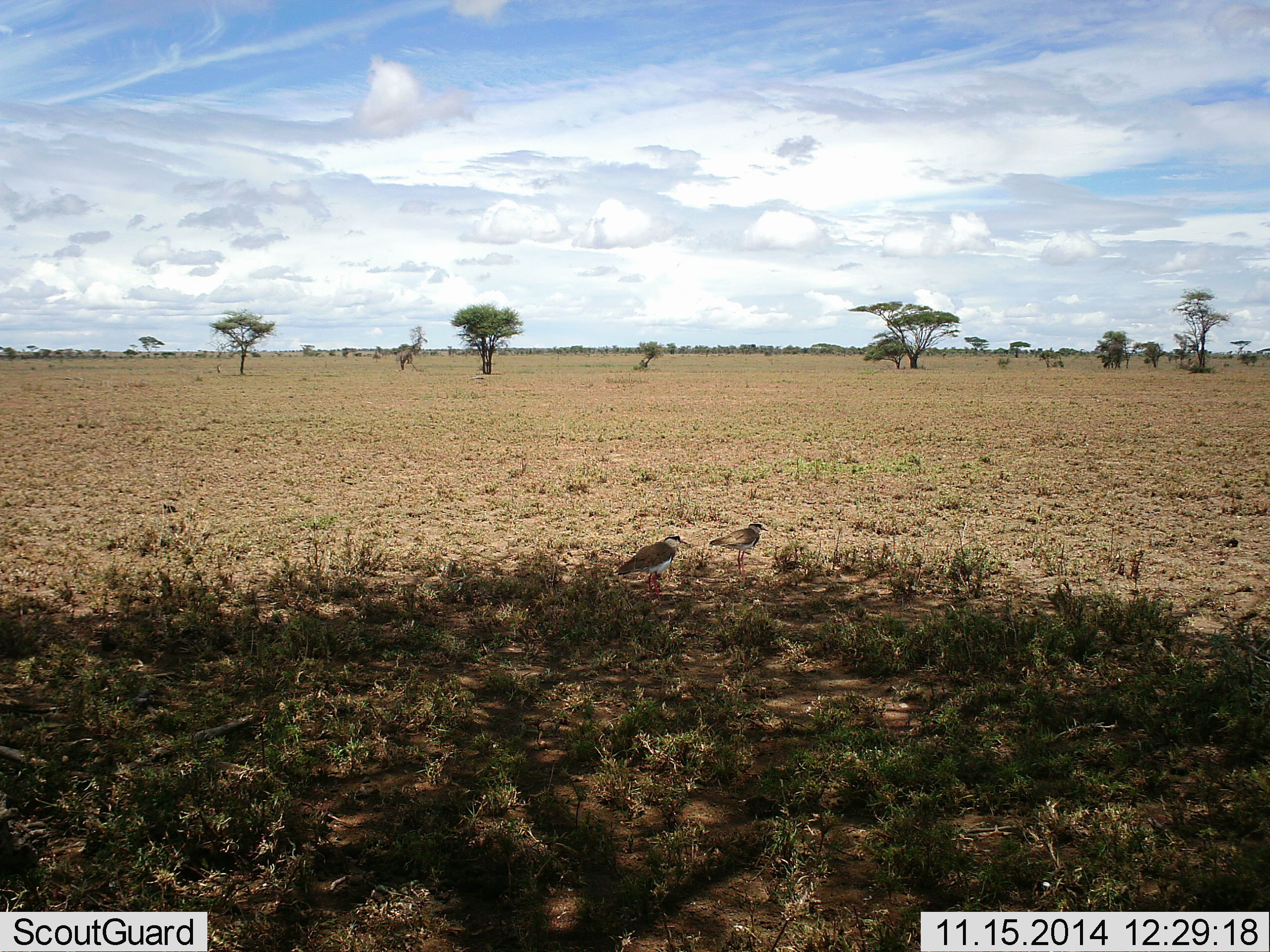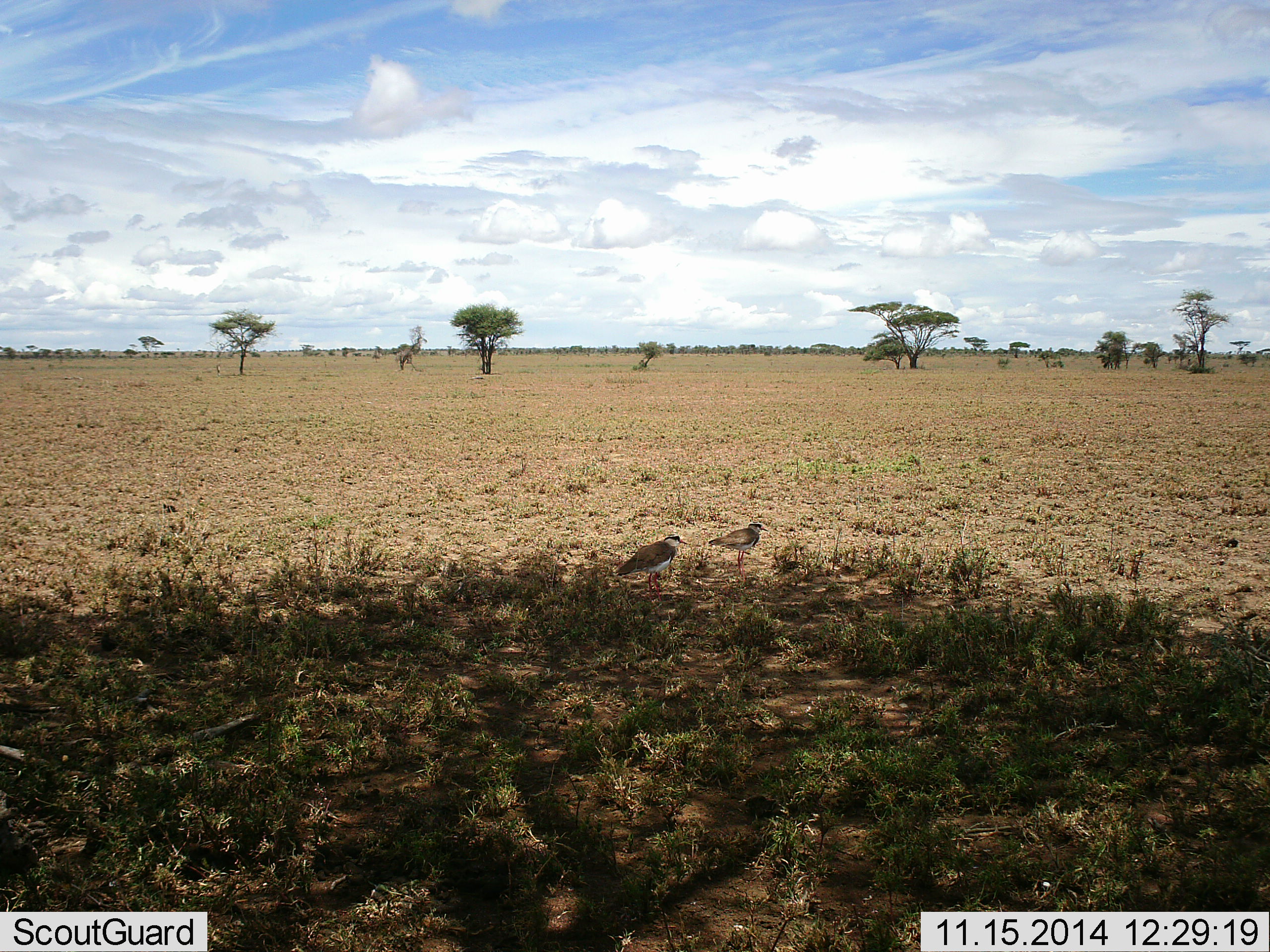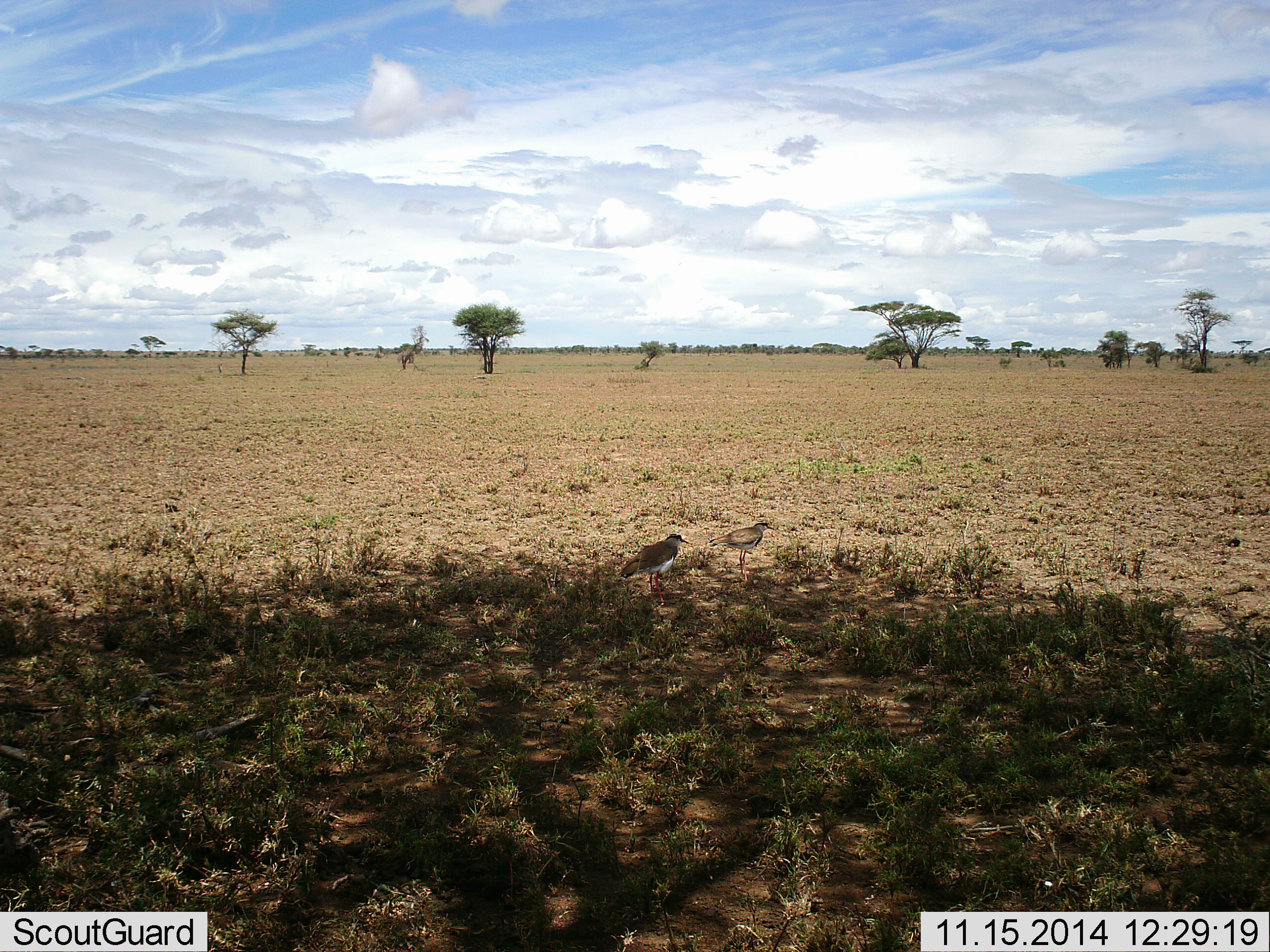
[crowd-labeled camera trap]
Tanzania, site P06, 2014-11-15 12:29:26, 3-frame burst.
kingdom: Animalia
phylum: Chordata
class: Aves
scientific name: Aves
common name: bird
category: otherbird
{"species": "otherbird (bird) (Aves)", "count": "2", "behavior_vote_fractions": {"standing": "90%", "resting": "10%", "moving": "0%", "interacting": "0%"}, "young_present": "0%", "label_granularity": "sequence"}